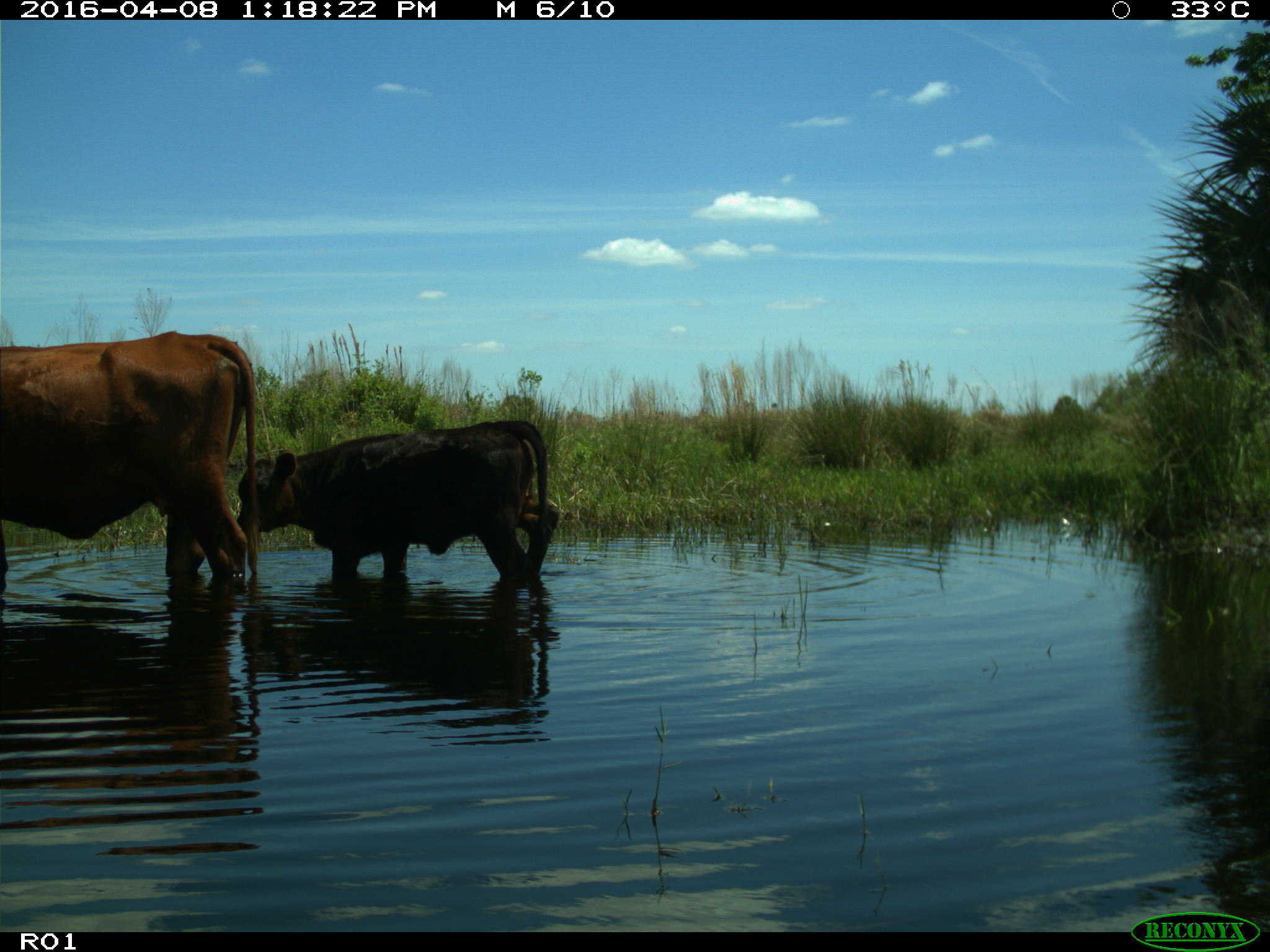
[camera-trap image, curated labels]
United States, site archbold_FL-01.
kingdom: Animalia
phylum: Chordata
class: Mammalia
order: Artiodactyla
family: Bovidae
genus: Bos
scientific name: Bos taurus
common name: domestic cow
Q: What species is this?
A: Bos taurus (domestic cow).